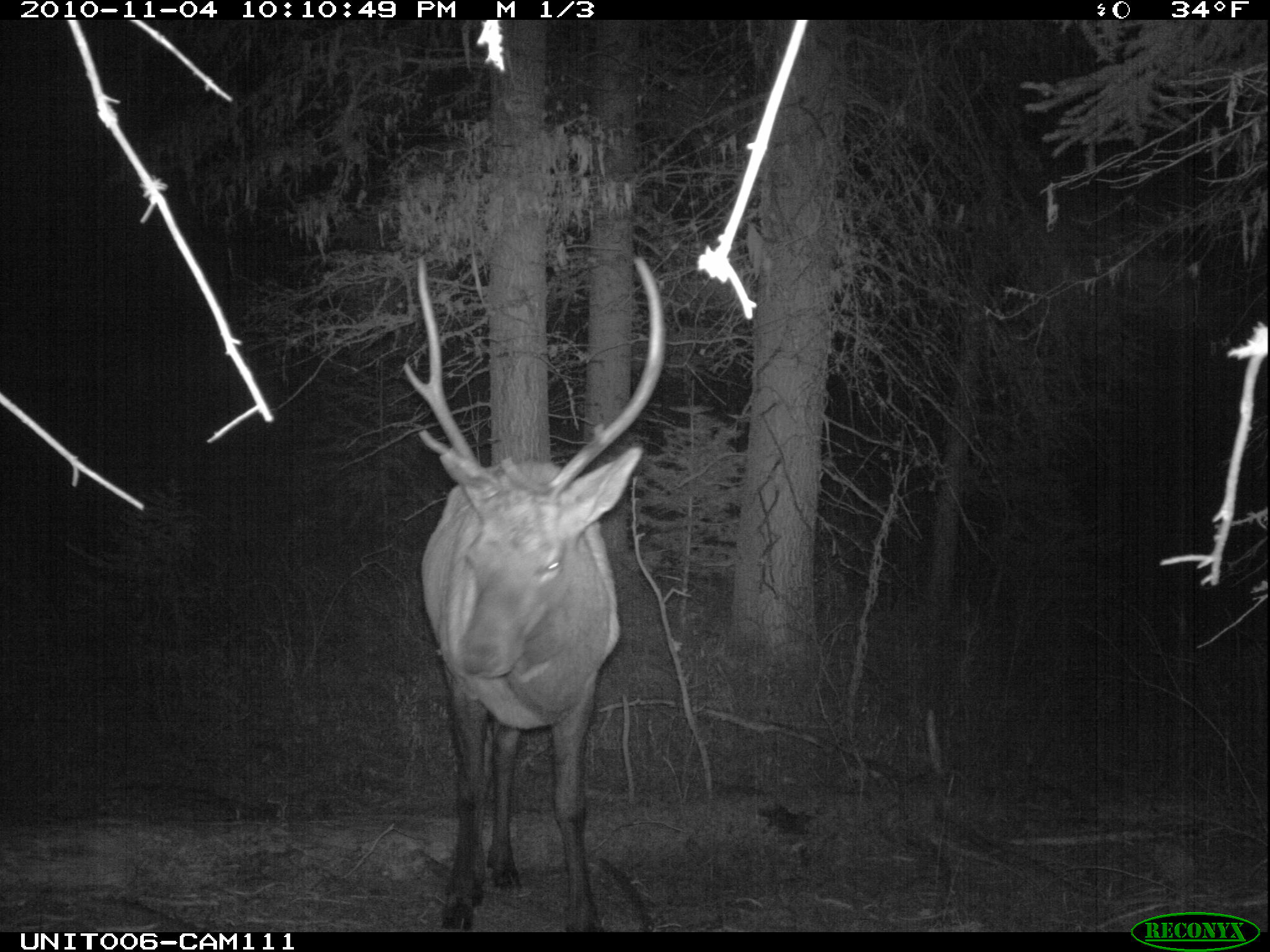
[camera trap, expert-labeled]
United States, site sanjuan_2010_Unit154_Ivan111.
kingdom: Animalia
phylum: Chordata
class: Mammalia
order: Artiodactyla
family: Cervidae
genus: Cervus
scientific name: Cervus elaphus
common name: red deer